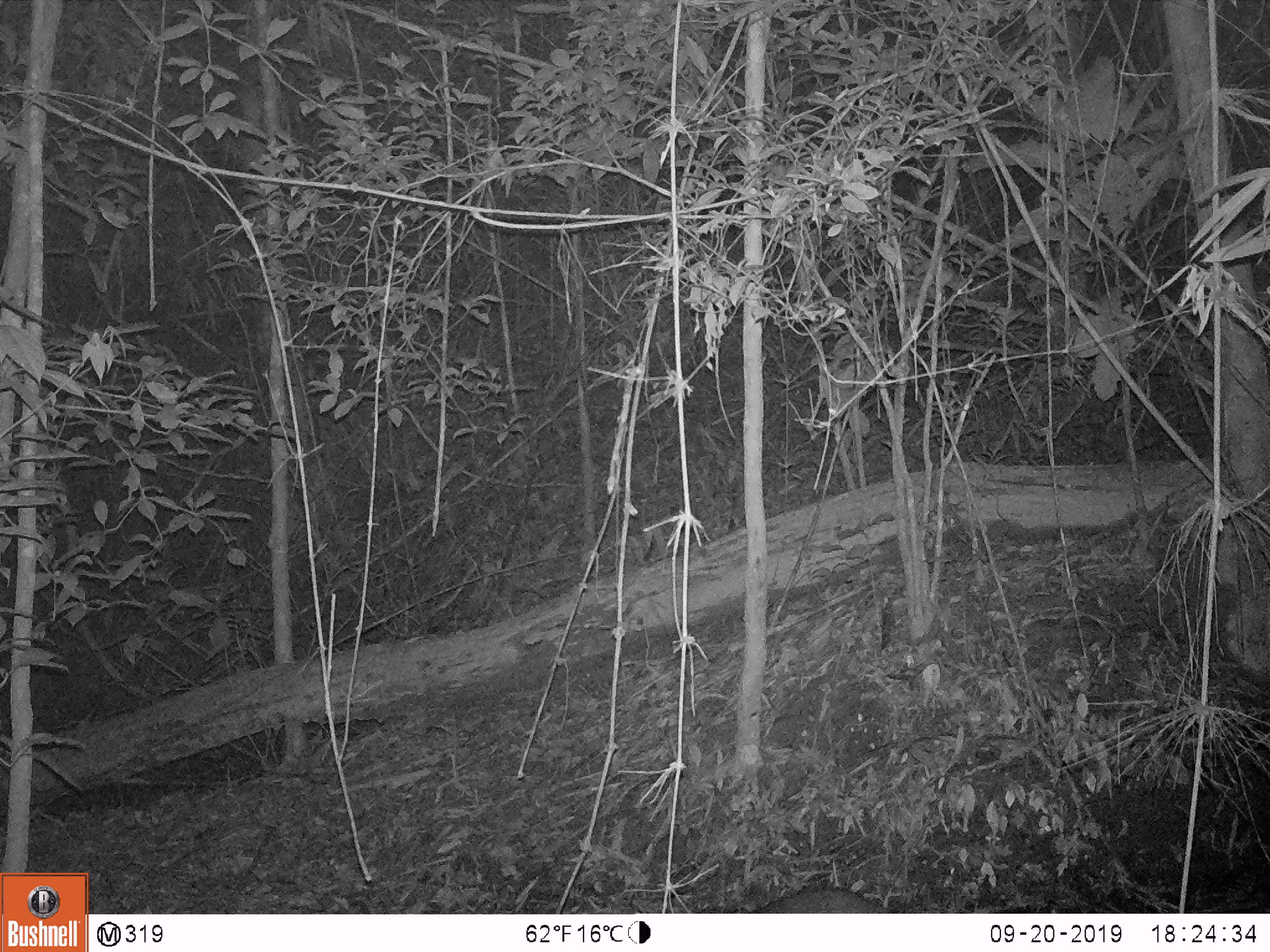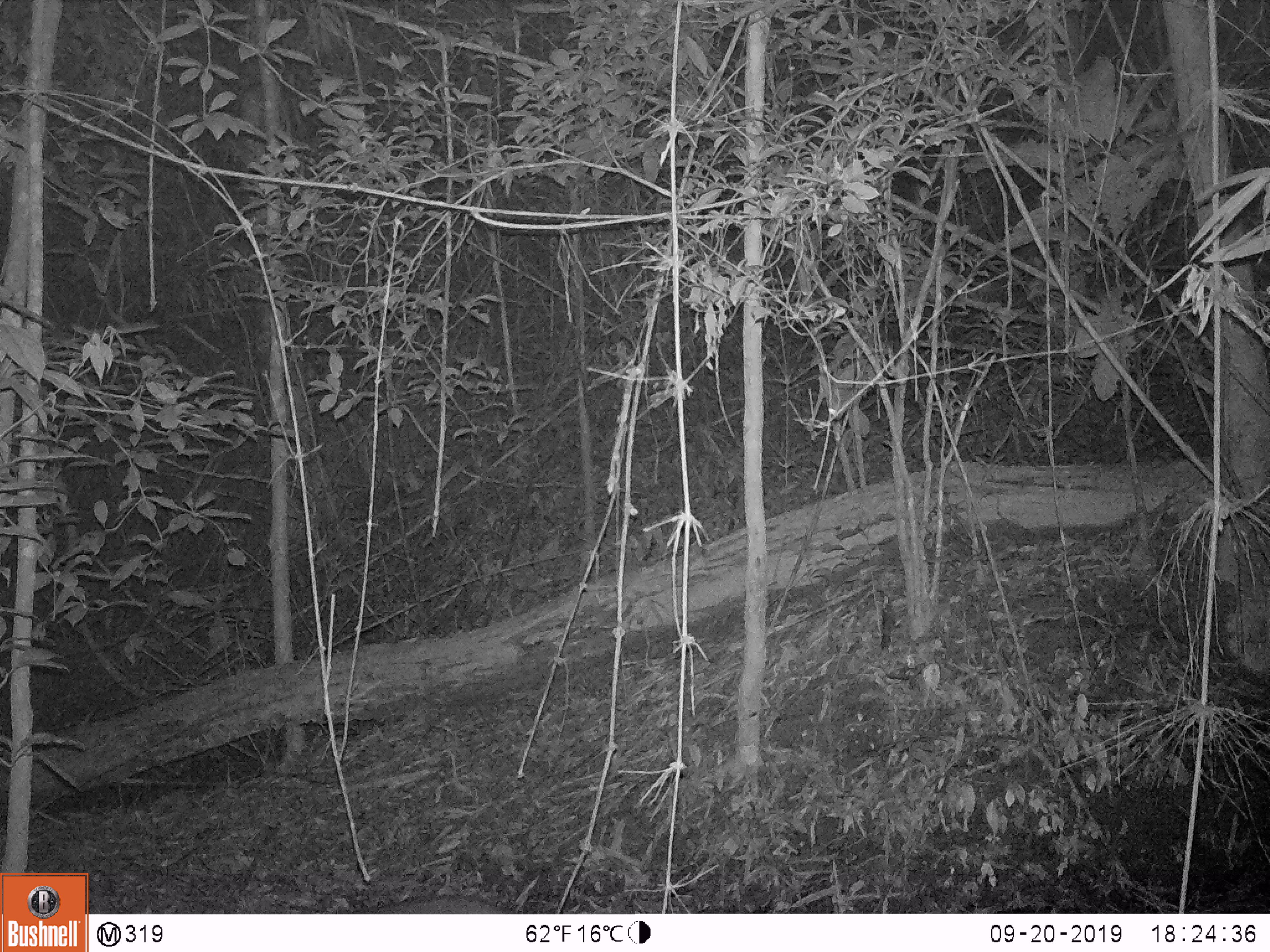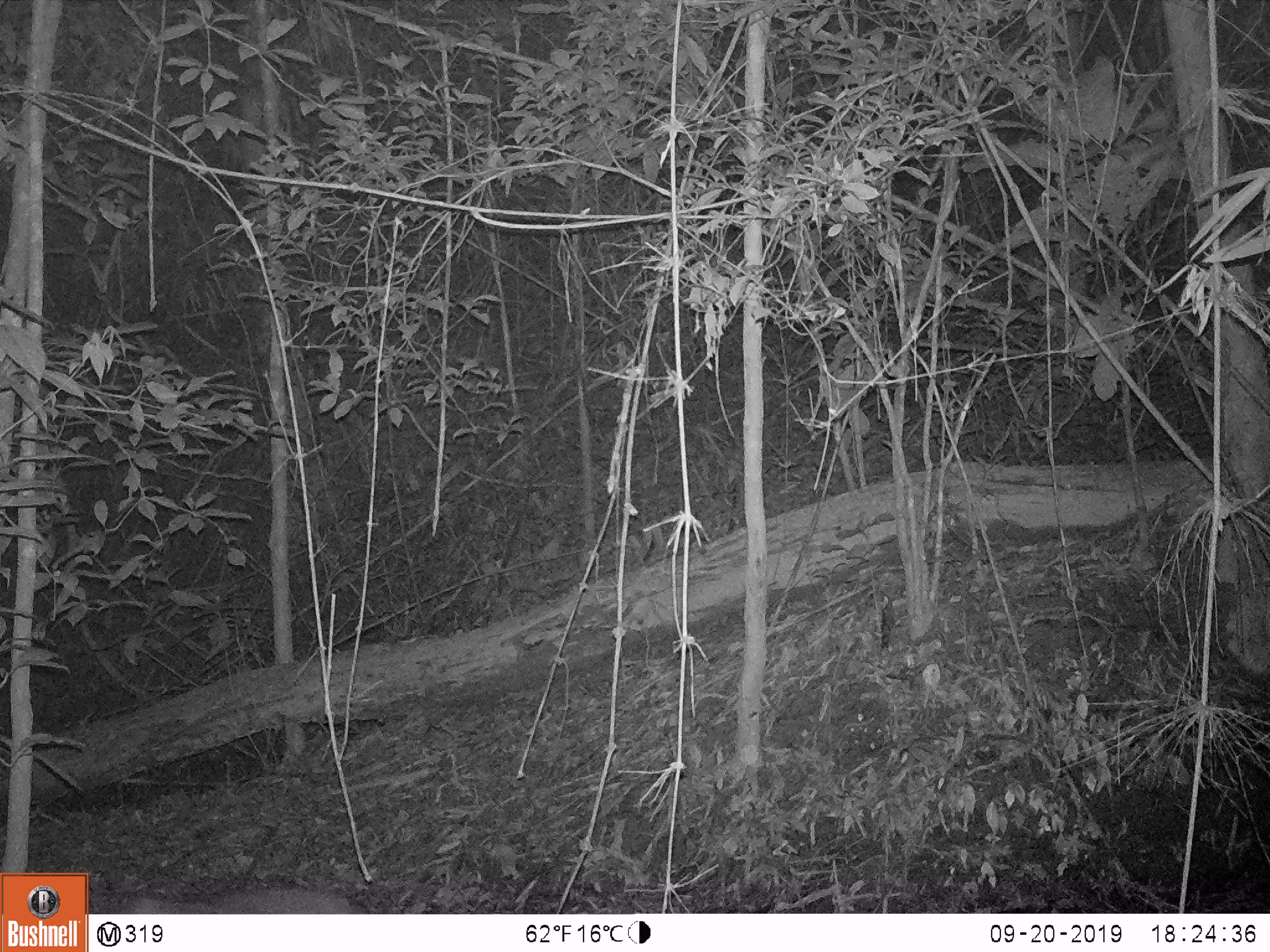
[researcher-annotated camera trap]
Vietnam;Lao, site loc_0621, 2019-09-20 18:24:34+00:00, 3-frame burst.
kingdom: Animalia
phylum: Chordata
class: Mammalia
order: Artiodactyla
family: Suidae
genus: Sus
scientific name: Sus scrofa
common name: eurasian wild pig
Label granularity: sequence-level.